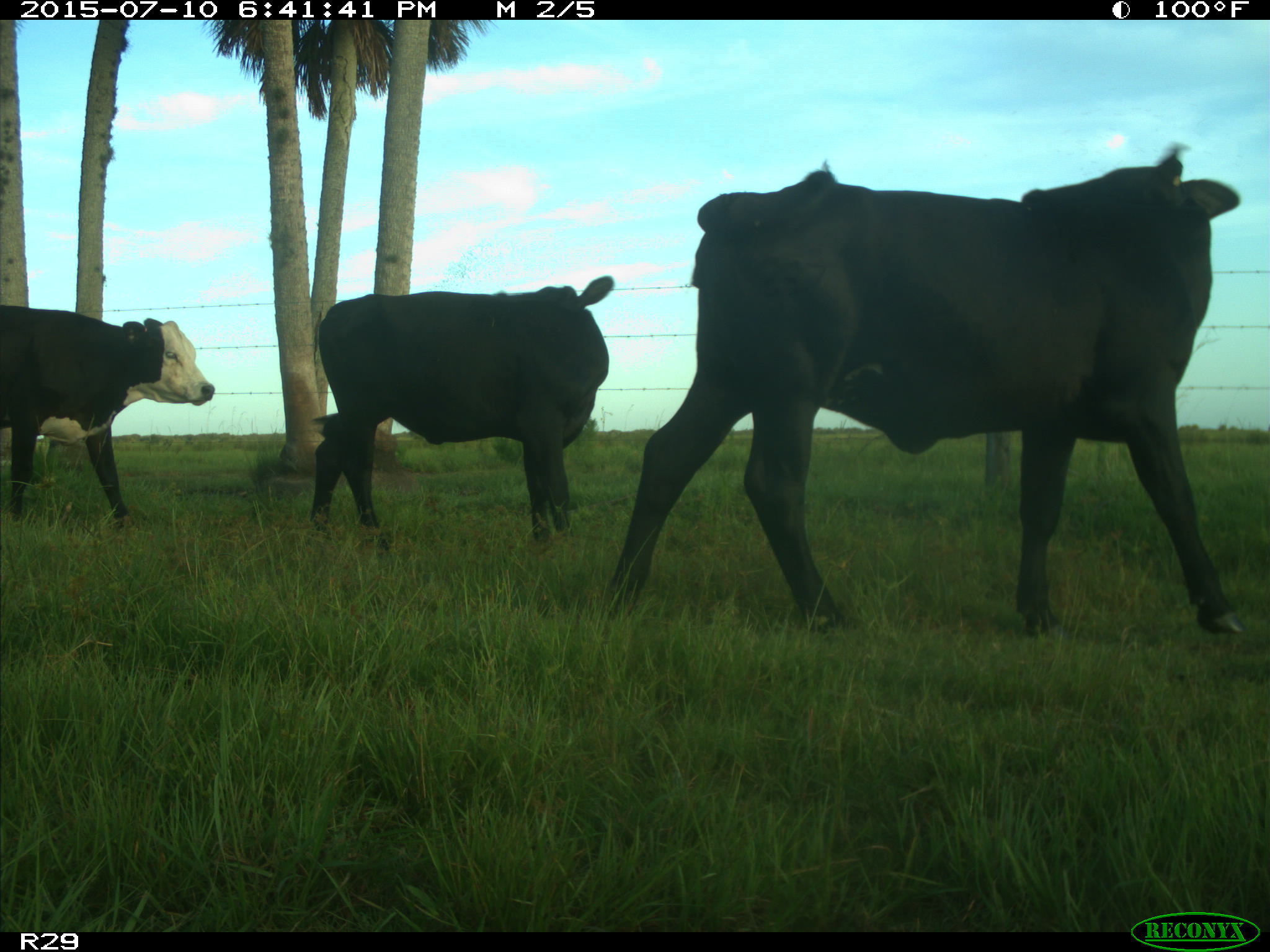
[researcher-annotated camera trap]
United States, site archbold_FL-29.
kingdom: Animalia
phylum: Chordata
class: Mammalia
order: Artiodactyla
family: Bovidae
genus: Bos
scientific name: Bos taurus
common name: domestic cow